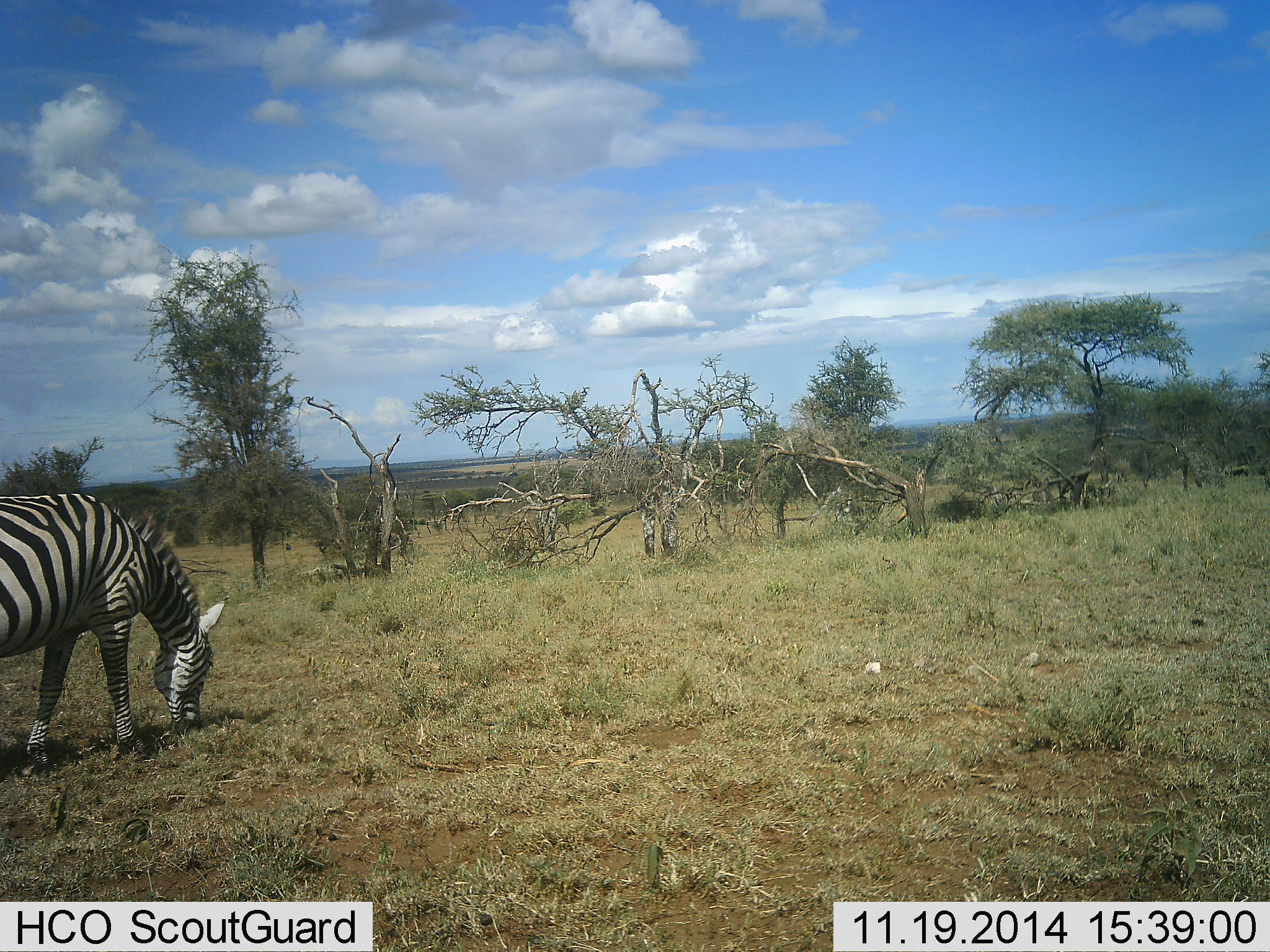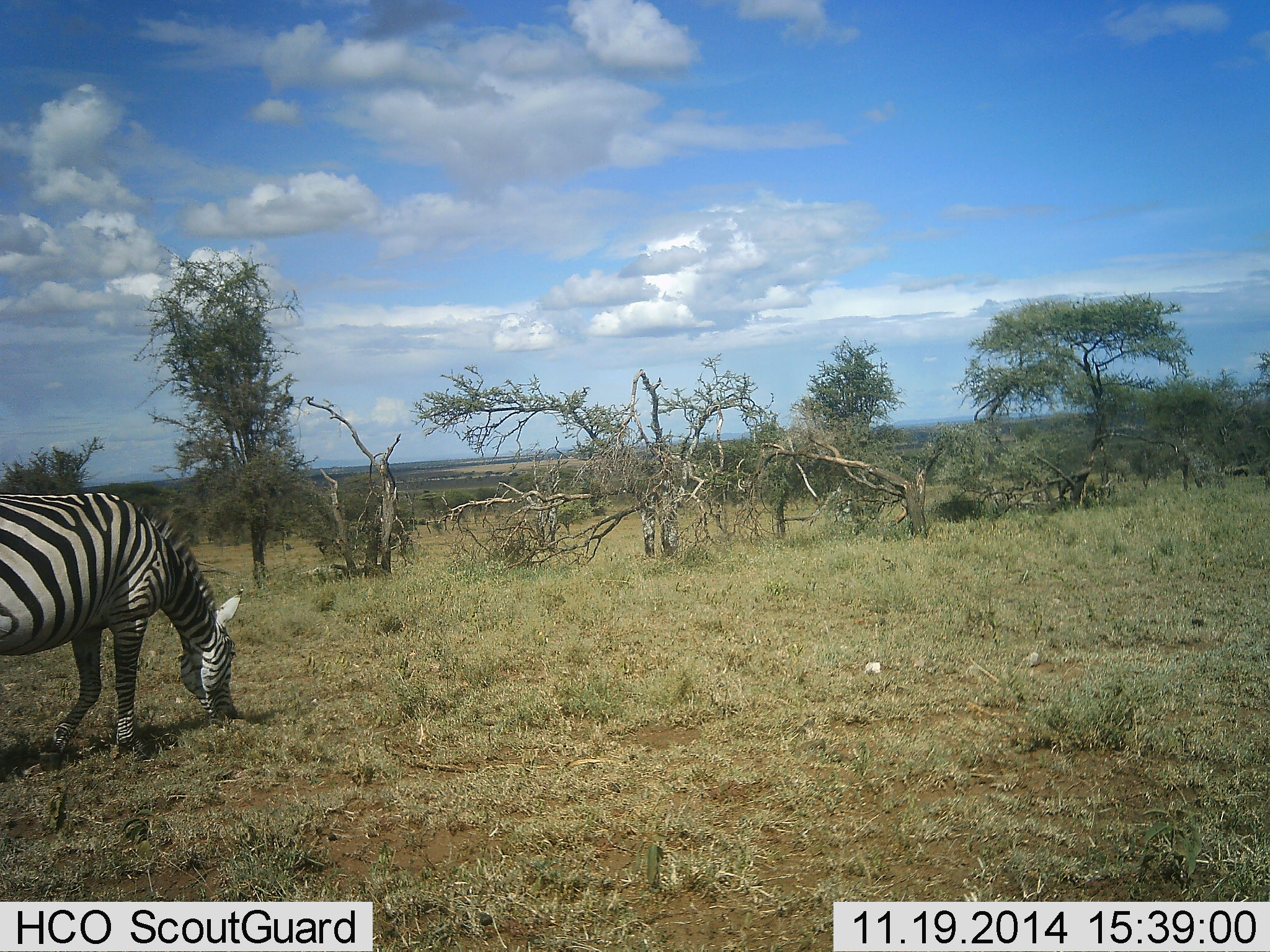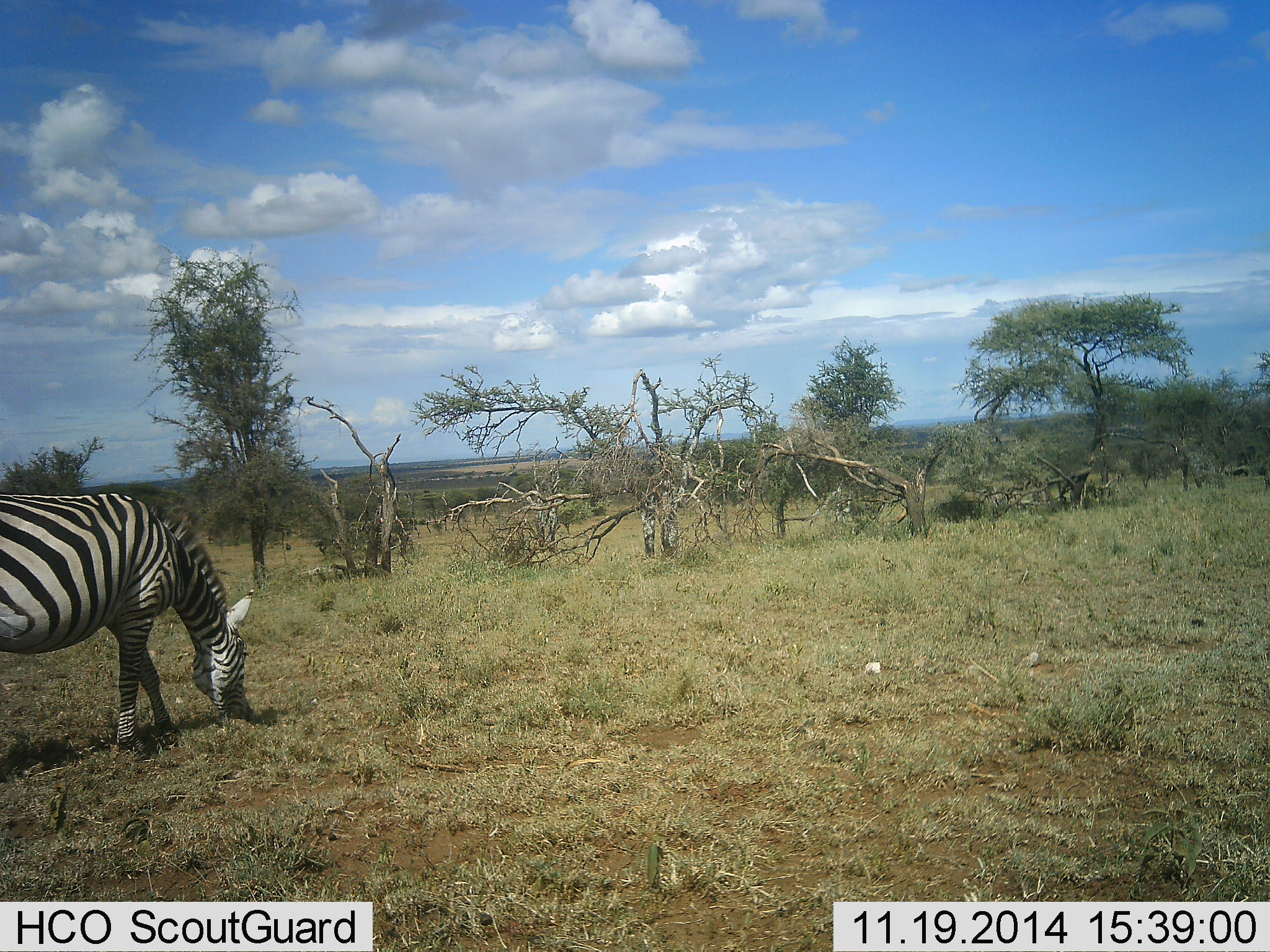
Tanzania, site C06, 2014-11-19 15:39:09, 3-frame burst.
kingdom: Animalia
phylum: Chordata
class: Mammalia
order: Perissodactyla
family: Equidae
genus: Equus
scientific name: Equus quagga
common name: plains zebra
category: zebra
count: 1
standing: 0%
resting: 0%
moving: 10%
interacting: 0%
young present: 0%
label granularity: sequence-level